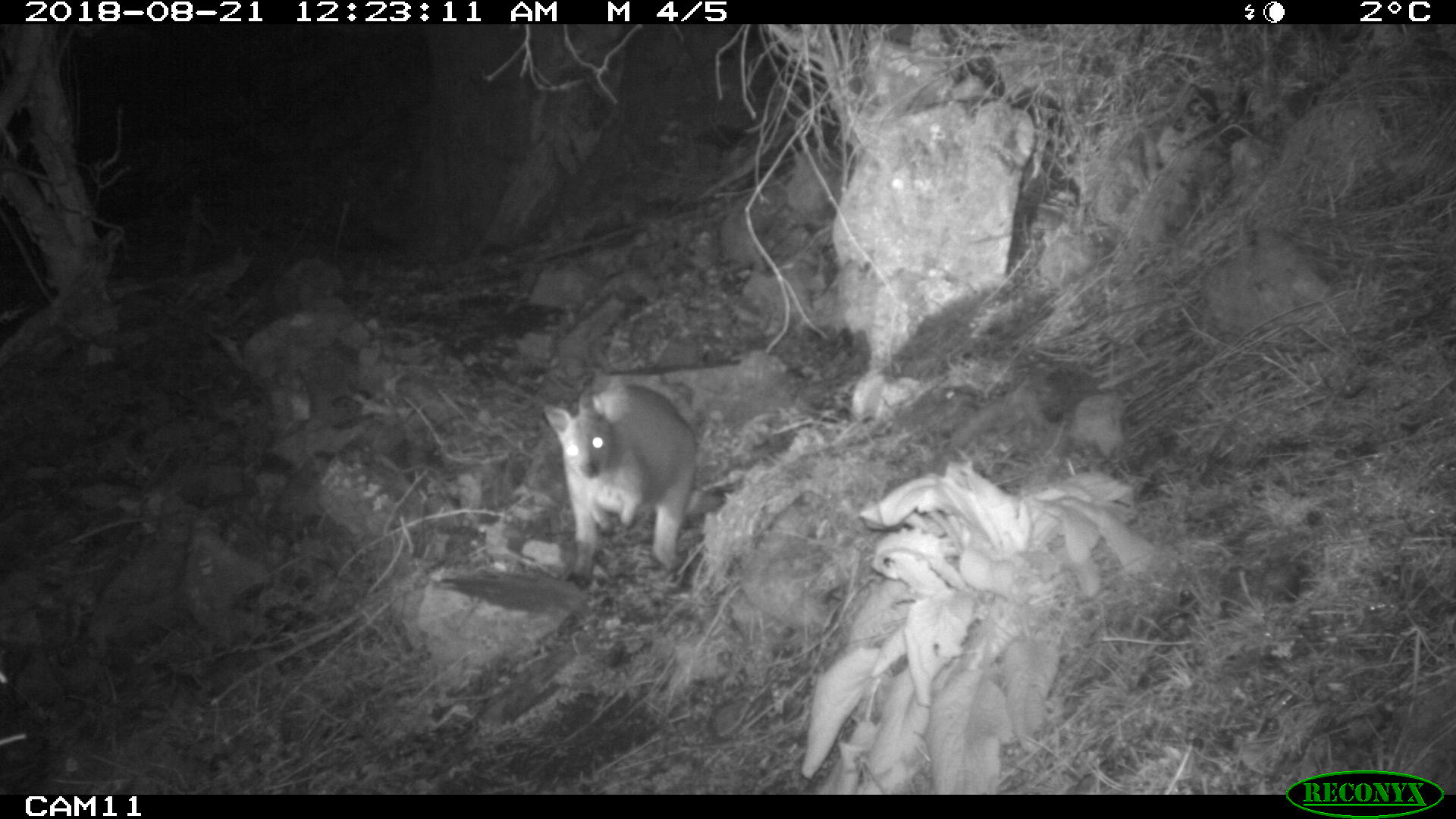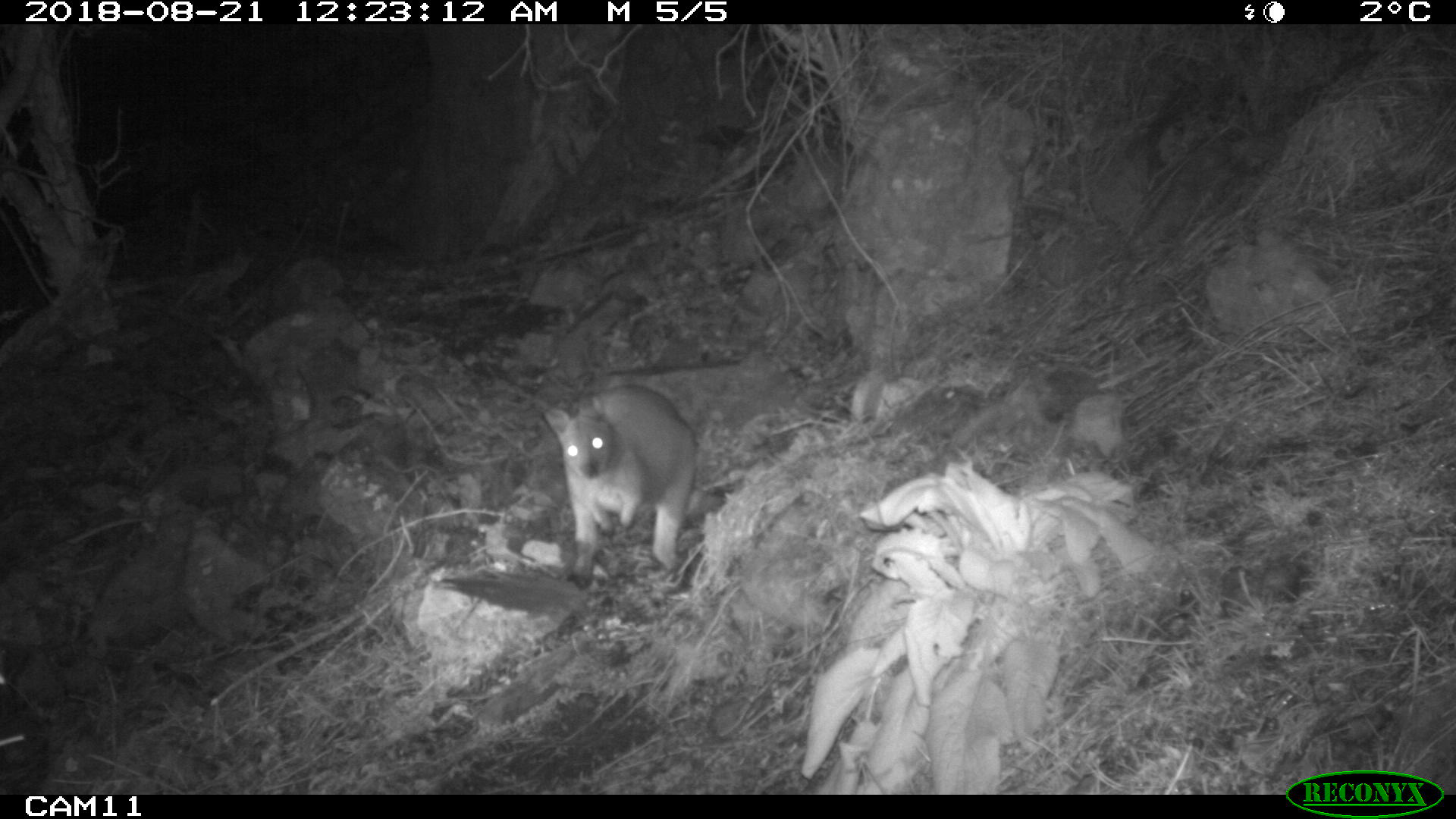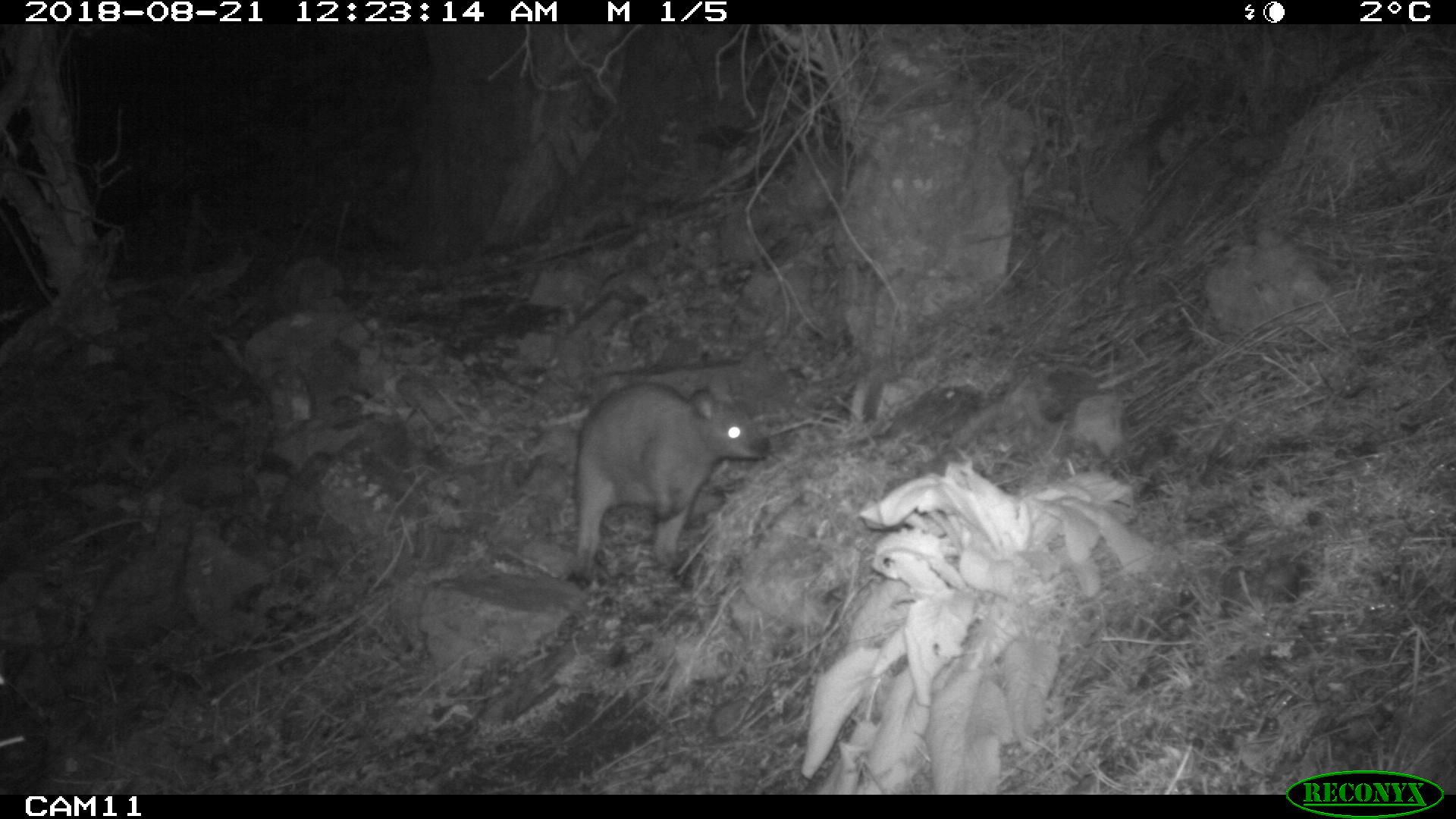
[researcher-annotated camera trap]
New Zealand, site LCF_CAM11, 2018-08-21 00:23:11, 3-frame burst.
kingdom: Animalia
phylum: Chordata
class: Mammalia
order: Diprotodontia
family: Macropodidae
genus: Notamacropus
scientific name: Notamacropus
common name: wallaby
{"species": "wallaby (Notamacropus)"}